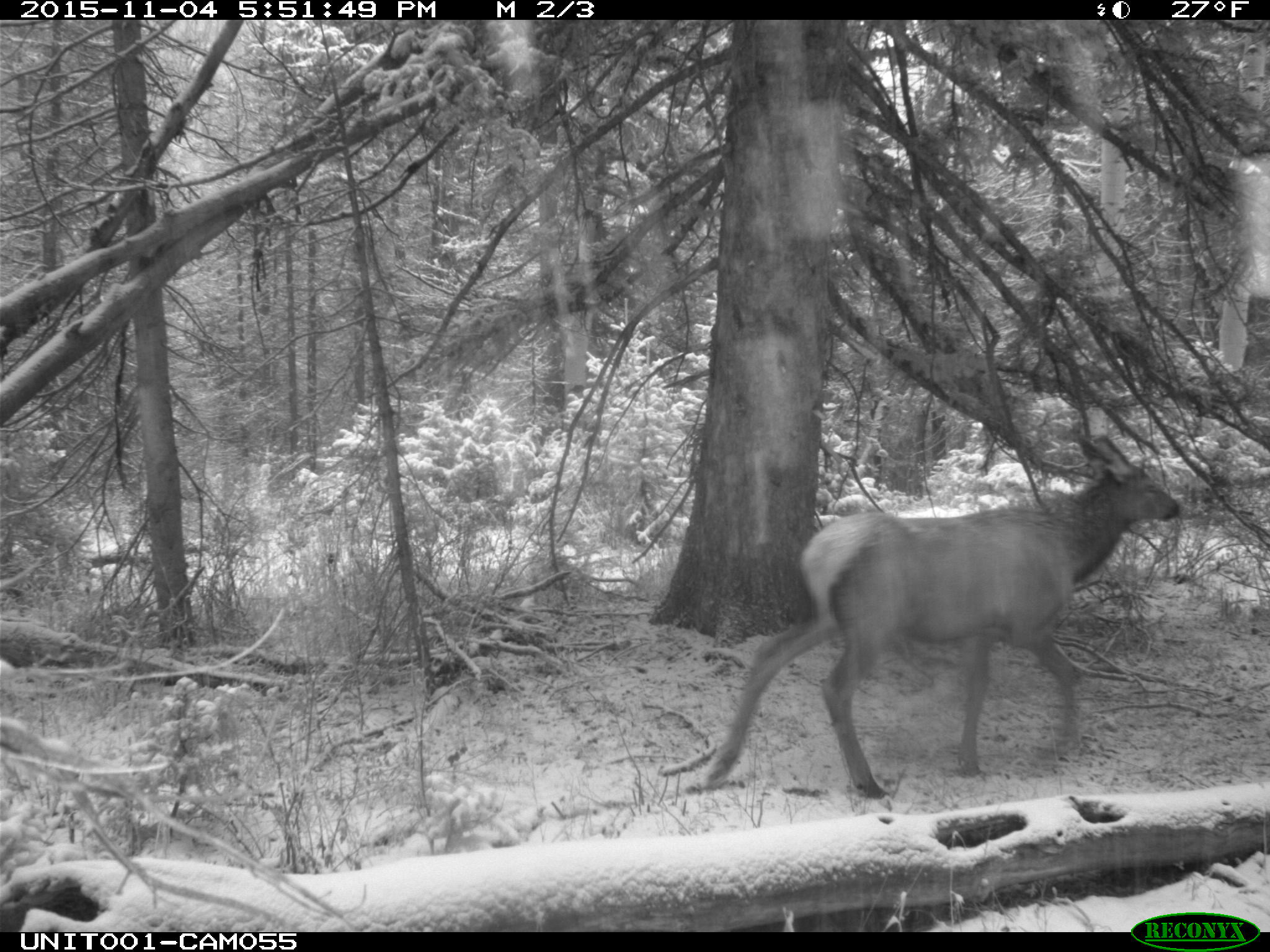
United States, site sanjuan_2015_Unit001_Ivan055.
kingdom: Animalia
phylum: Chordata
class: Mammalia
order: Artiodactyla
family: Cervidae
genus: Cervus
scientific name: Cervus elaphus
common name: red deer